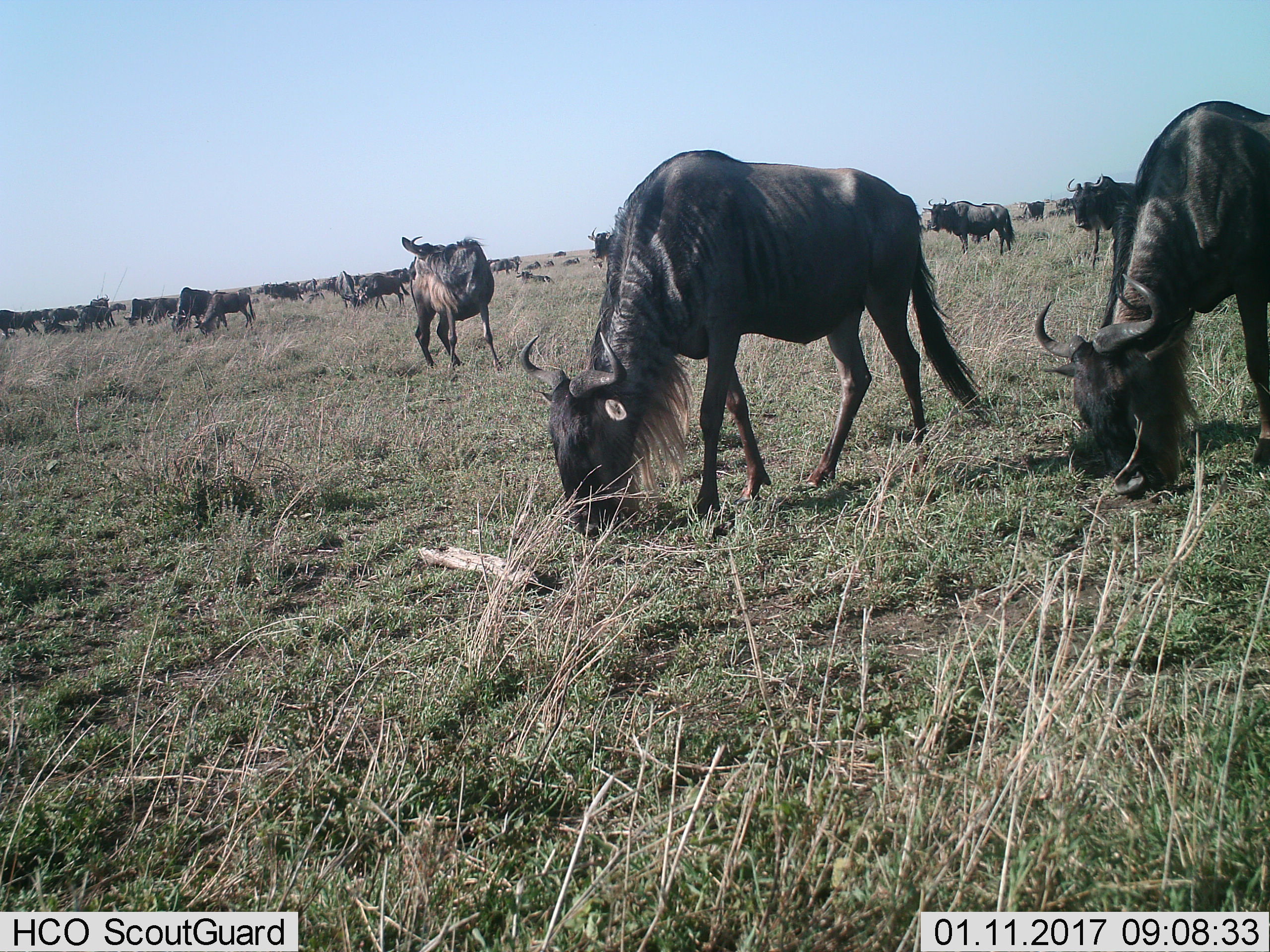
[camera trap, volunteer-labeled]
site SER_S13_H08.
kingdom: Animalia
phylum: Chordata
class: Mammalia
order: Artiodactyla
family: Bovidae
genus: Connochaetes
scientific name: Connochaetes taurinus taurinus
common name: blue wildebeest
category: wildebeestblue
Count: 11-50.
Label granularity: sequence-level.